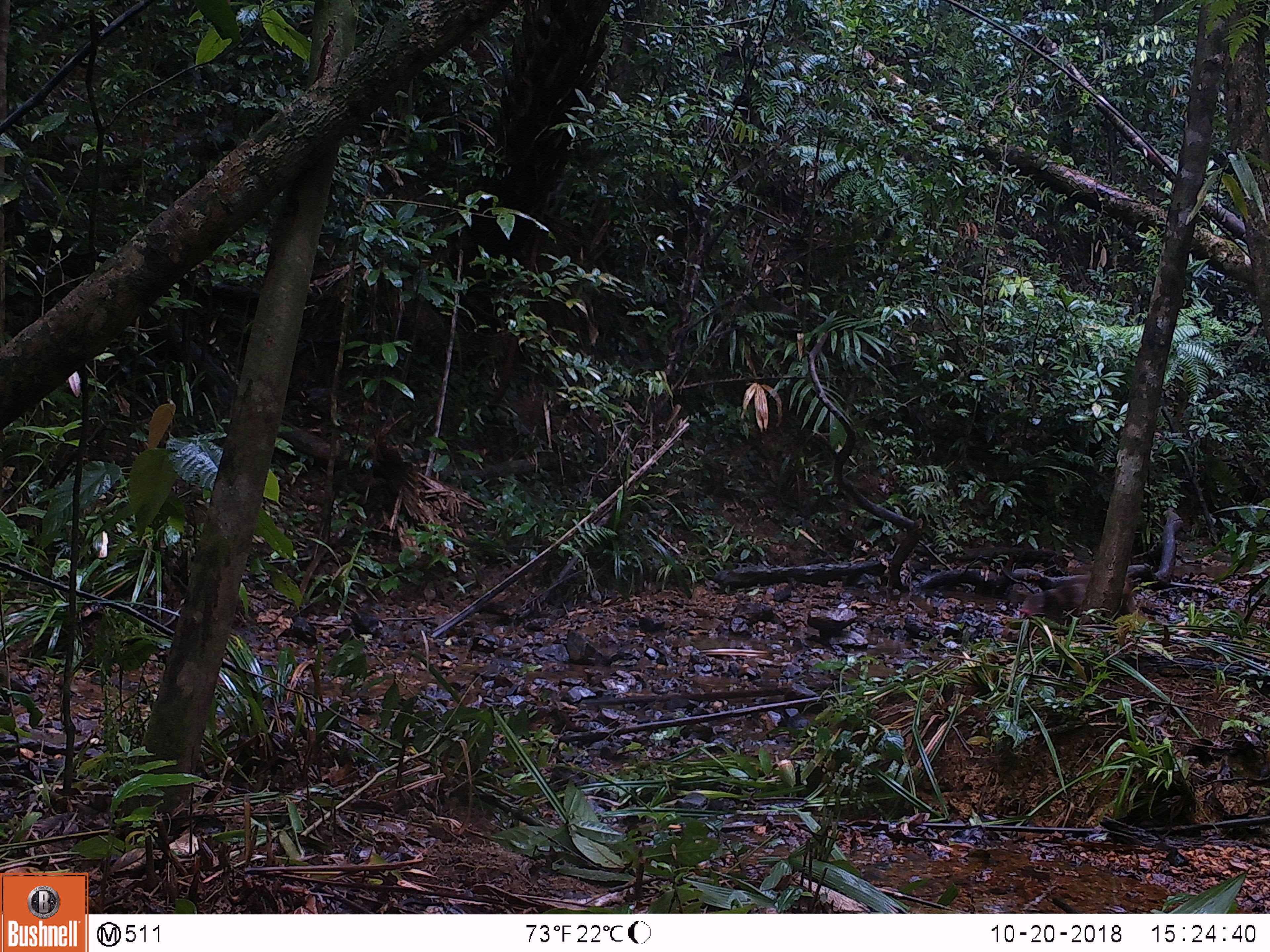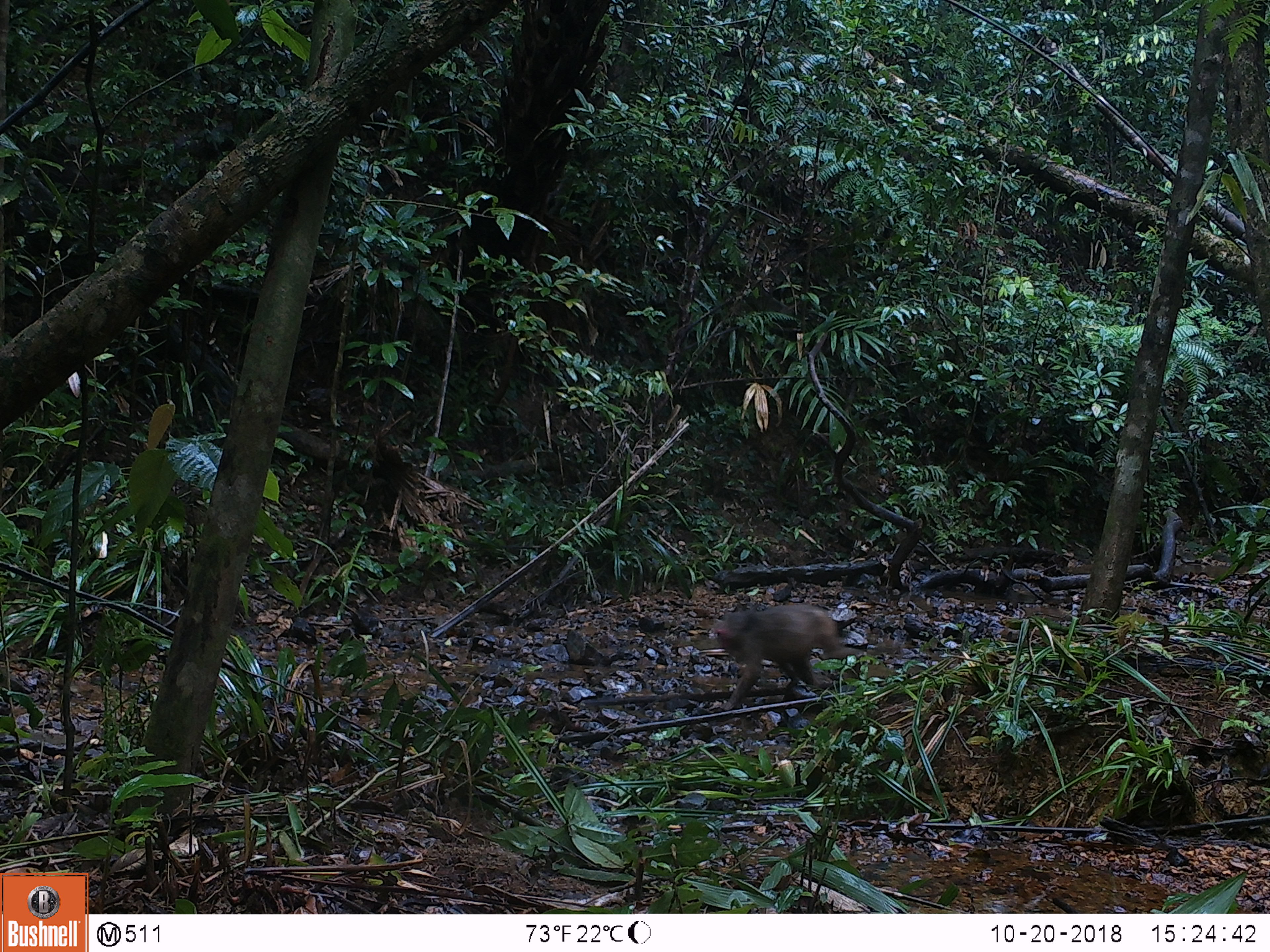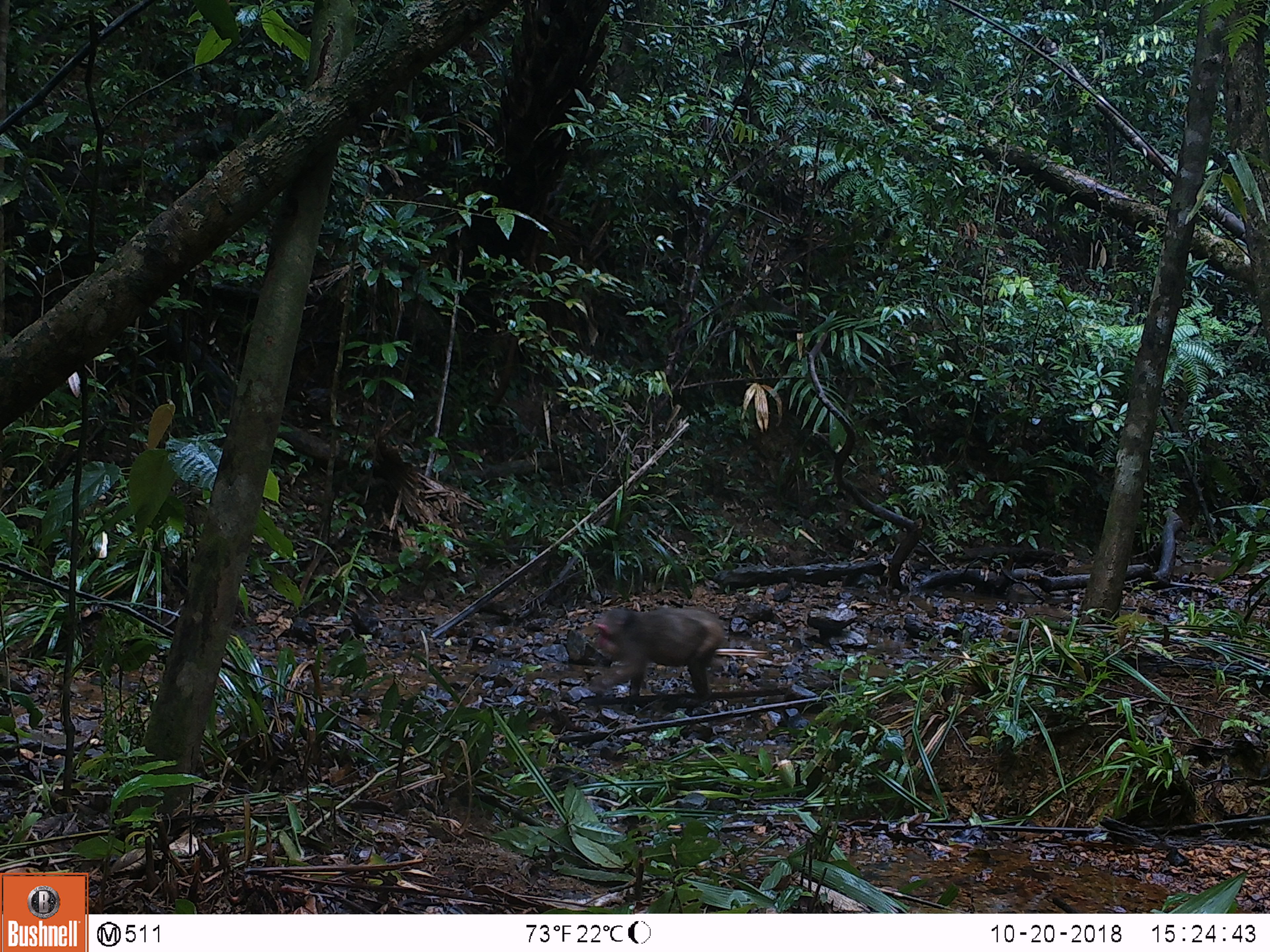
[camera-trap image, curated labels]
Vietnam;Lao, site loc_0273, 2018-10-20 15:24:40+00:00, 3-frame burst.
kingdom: Animalia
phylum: Chordata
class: Mammalia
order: Primates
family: Cercopithecidae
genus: Macaca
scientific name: Macaca arctoides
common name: stump-tailed macaque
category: stump tailed macaque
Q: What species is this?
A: Stump tailed macaque (stump-tailed macaque) (Macaca arctoides).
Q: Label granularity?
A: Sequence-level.